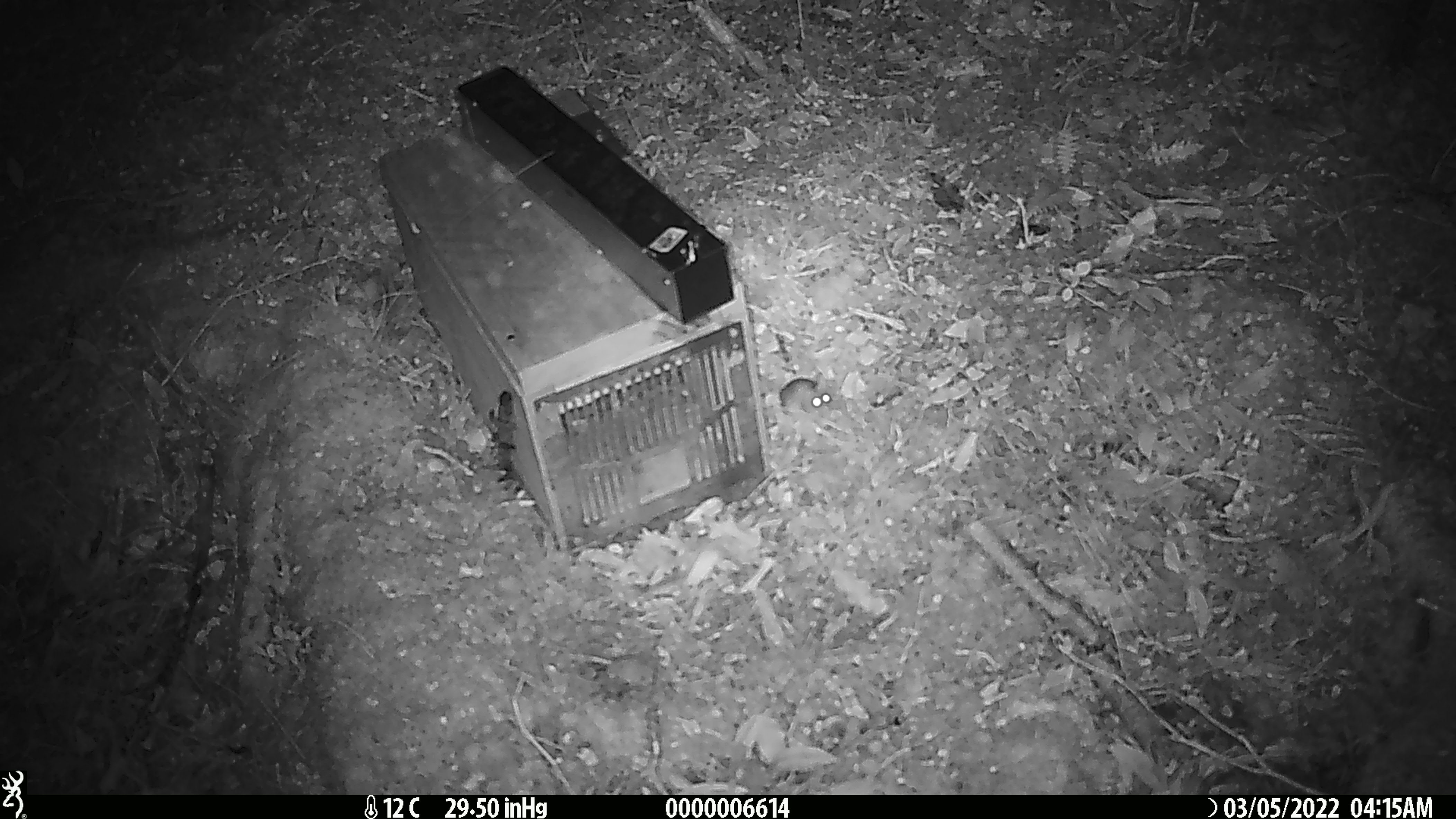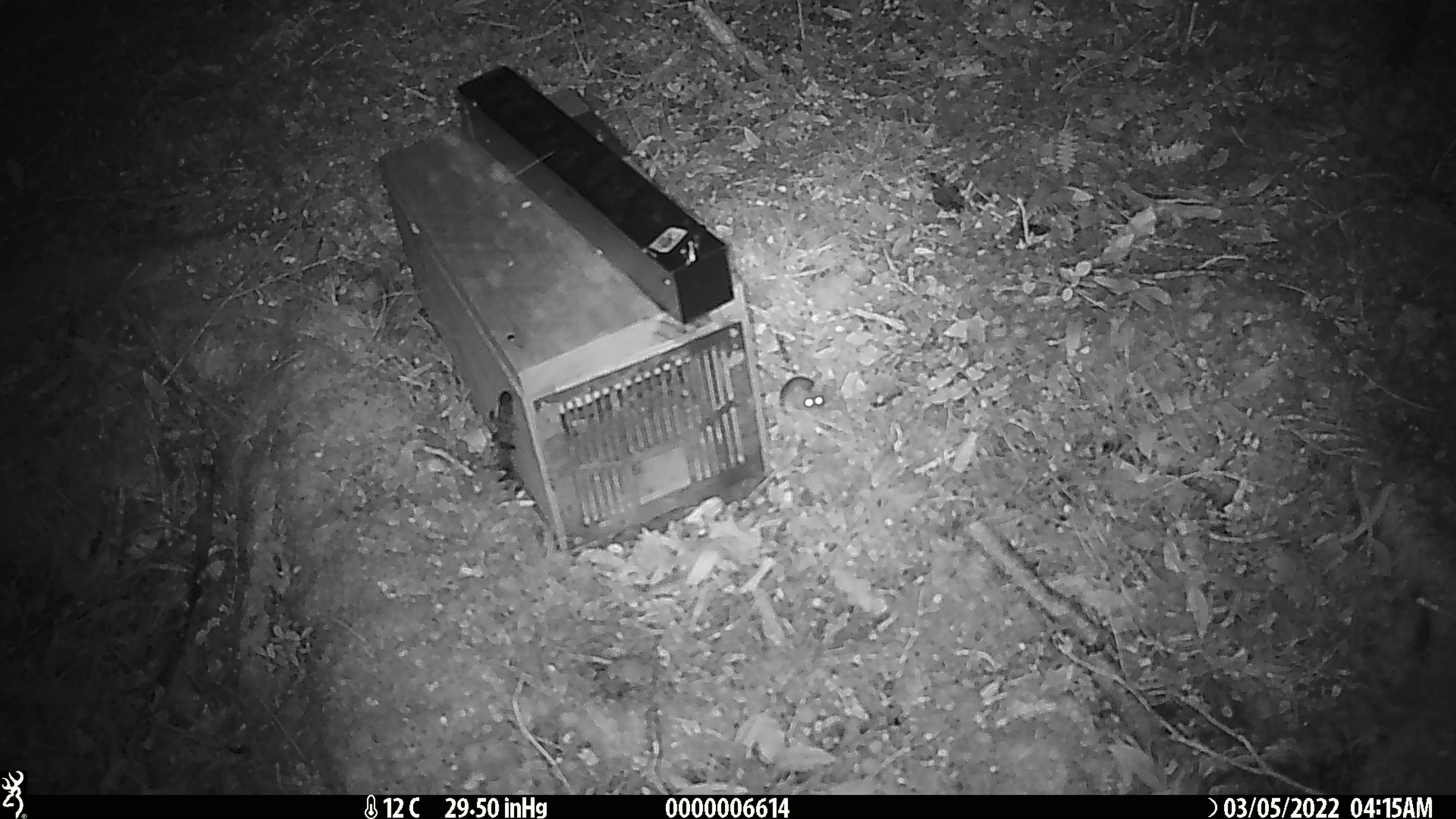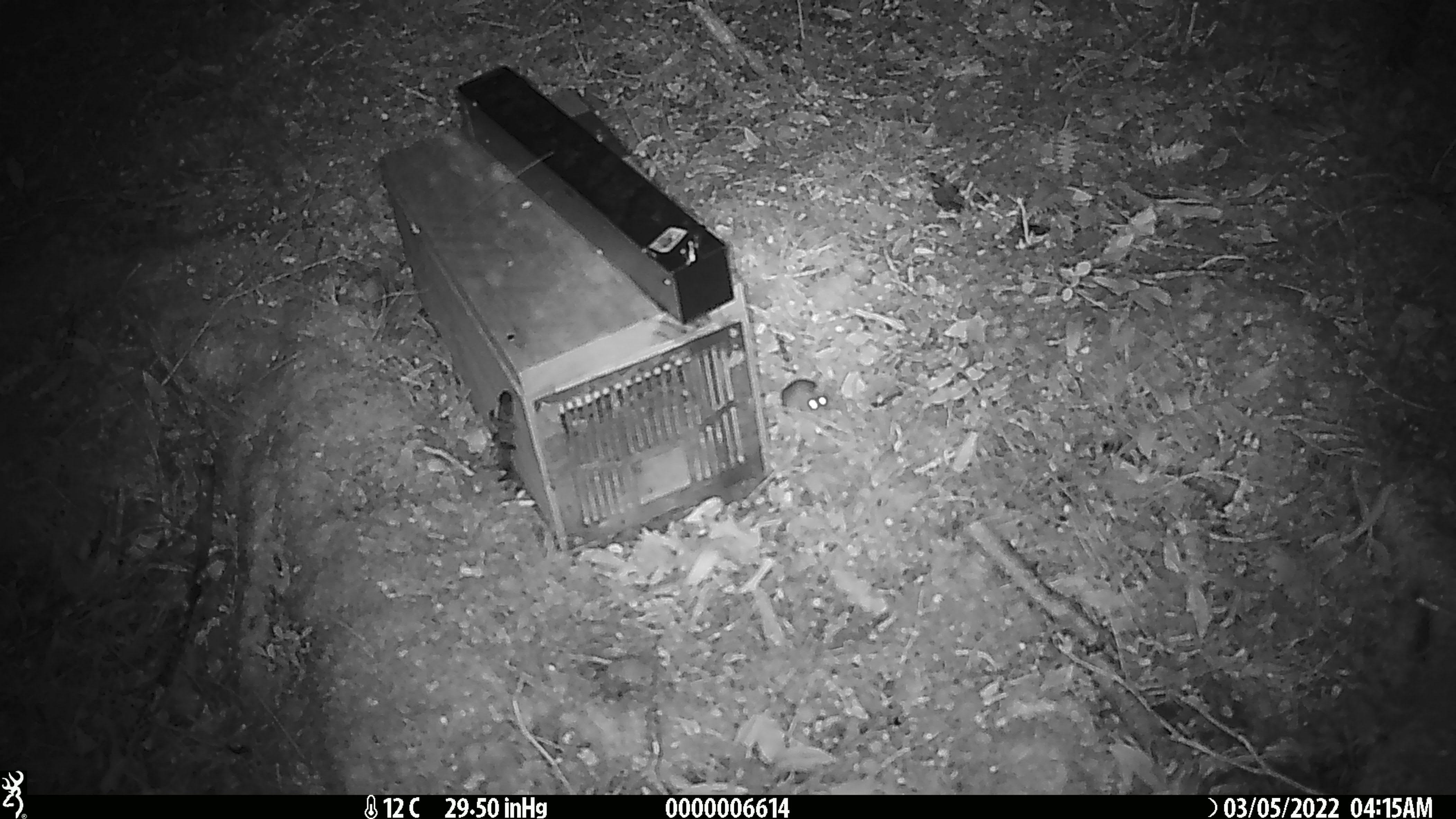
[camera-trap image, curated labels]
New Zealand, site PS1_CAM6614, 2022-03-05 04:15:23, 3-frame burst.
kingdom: Animalia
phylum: Chordata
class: Mammalia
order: Rodentia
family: Muridae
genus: Mus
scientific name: Mus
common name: mouse